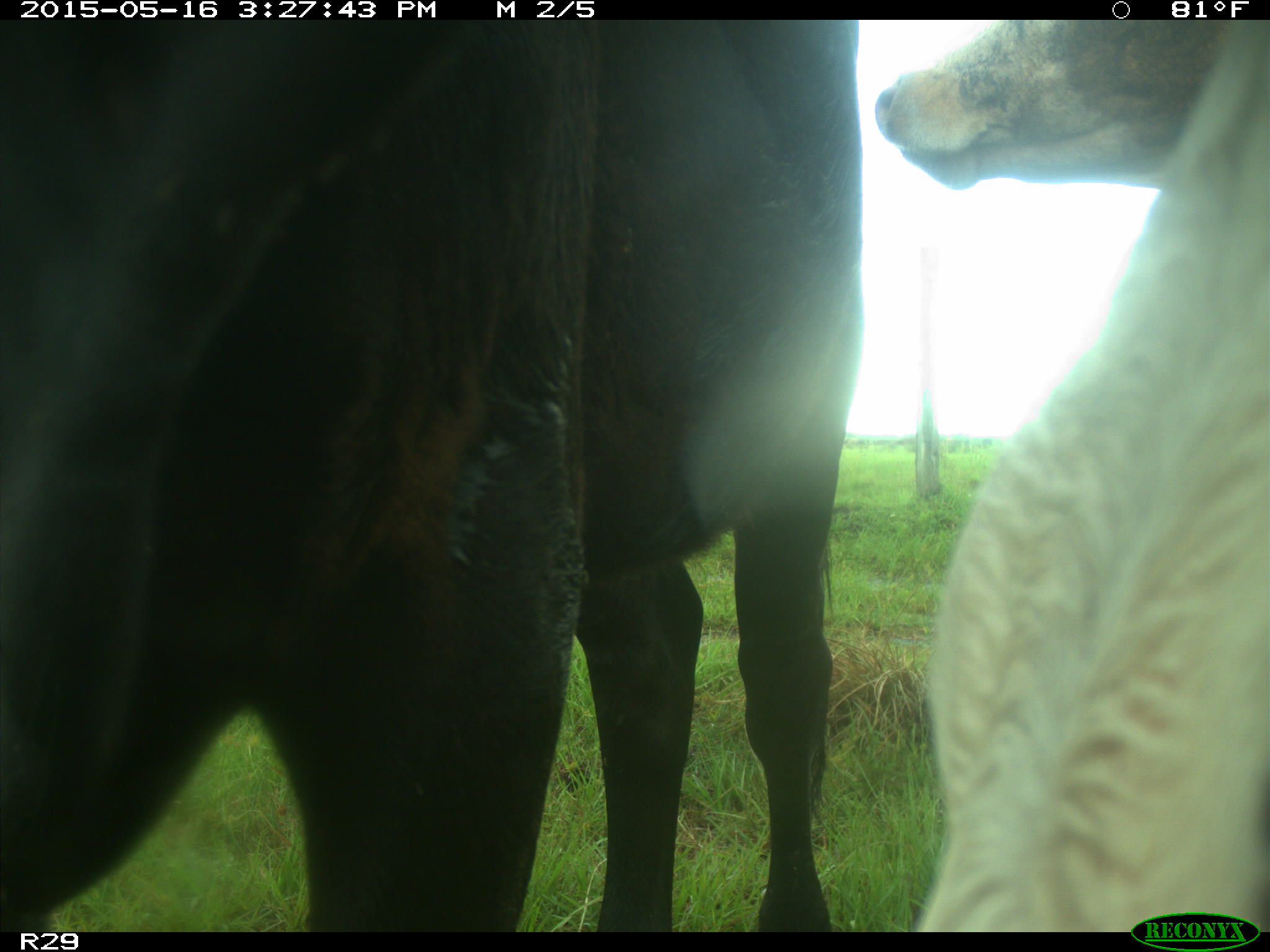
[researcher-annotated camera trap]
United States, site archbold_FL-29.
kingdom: Animalia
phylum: Chordata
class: Mammalia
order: Artiodactyla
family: Bovidae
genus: Bos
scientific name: Bos taurus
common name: domestic cow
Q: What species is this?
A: Bos taurus (domestic cow).